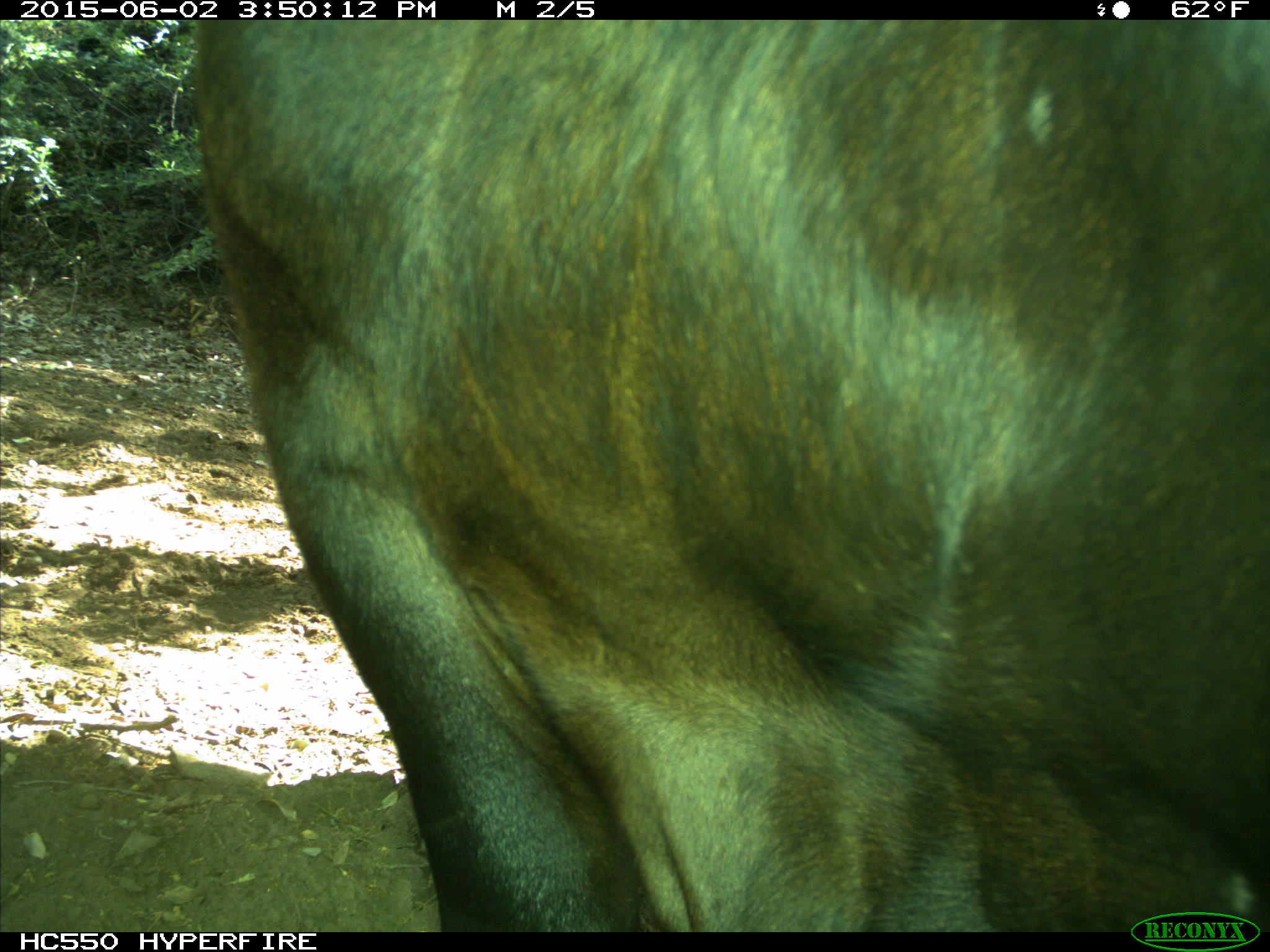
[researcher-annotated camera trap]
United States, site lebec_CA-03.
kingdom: Animalia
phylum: Chordata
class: Mammalia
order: Artiodactyla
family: Bovidae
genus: Bos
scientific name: Bos taurus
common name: domestic cow